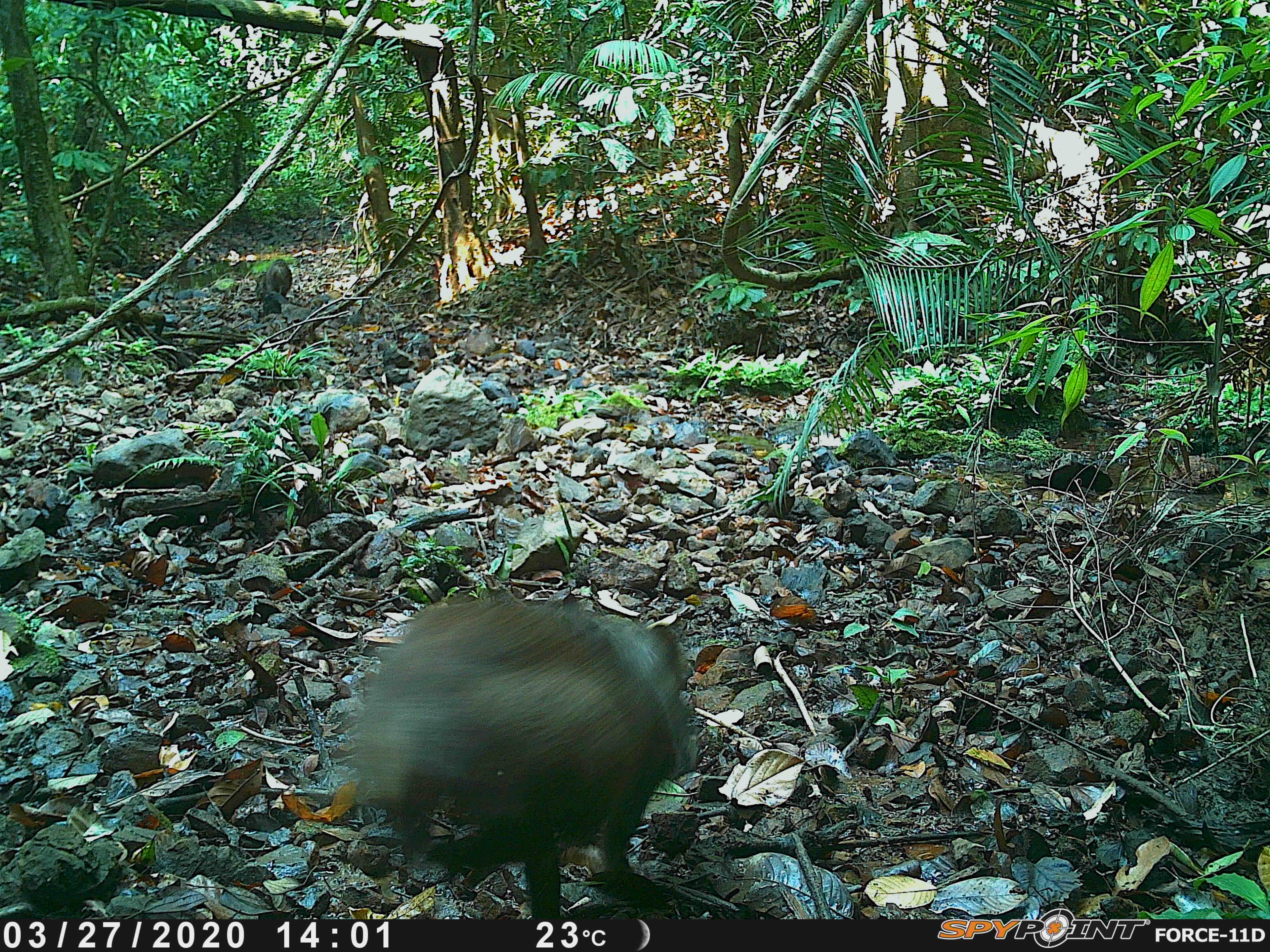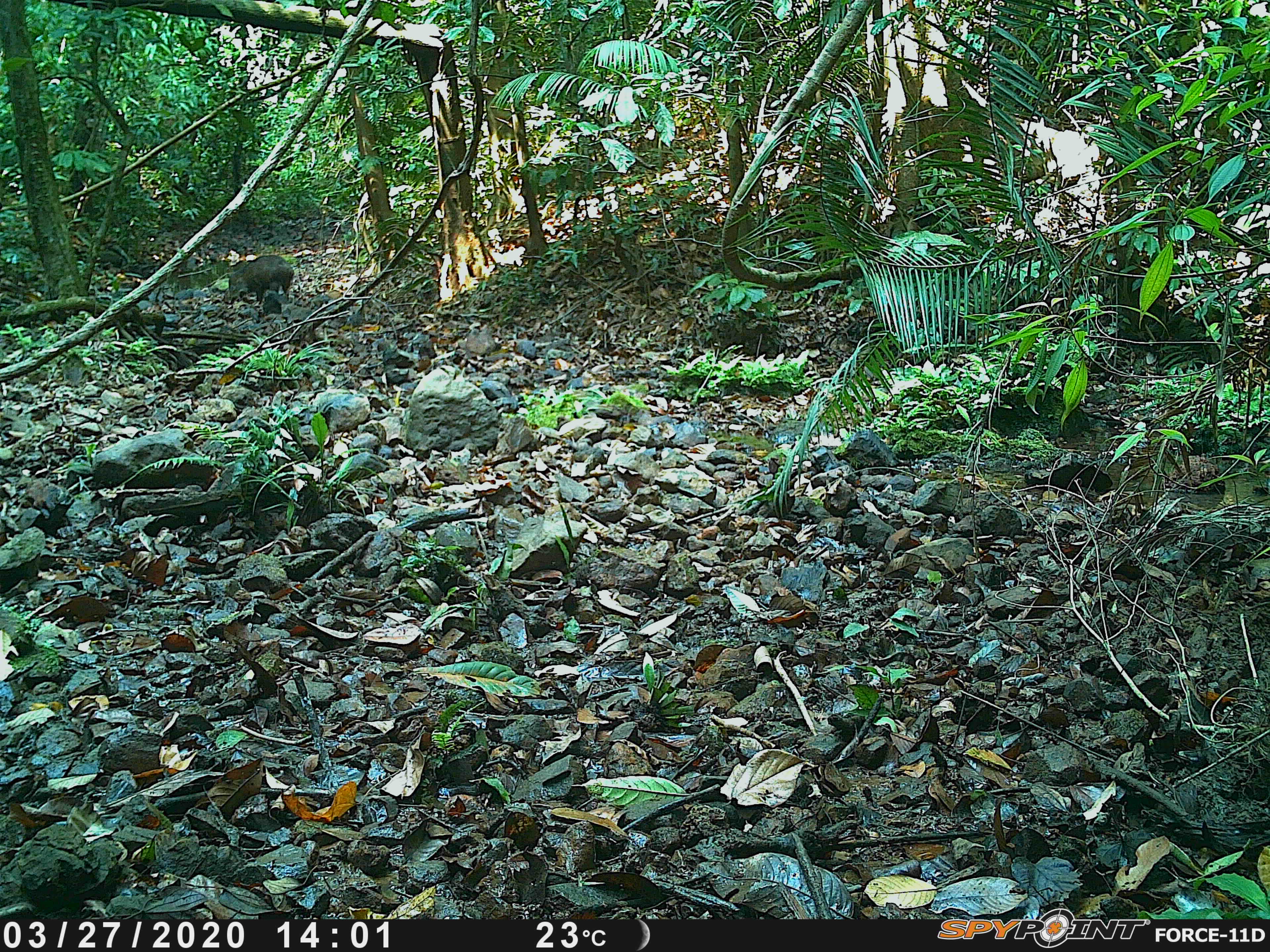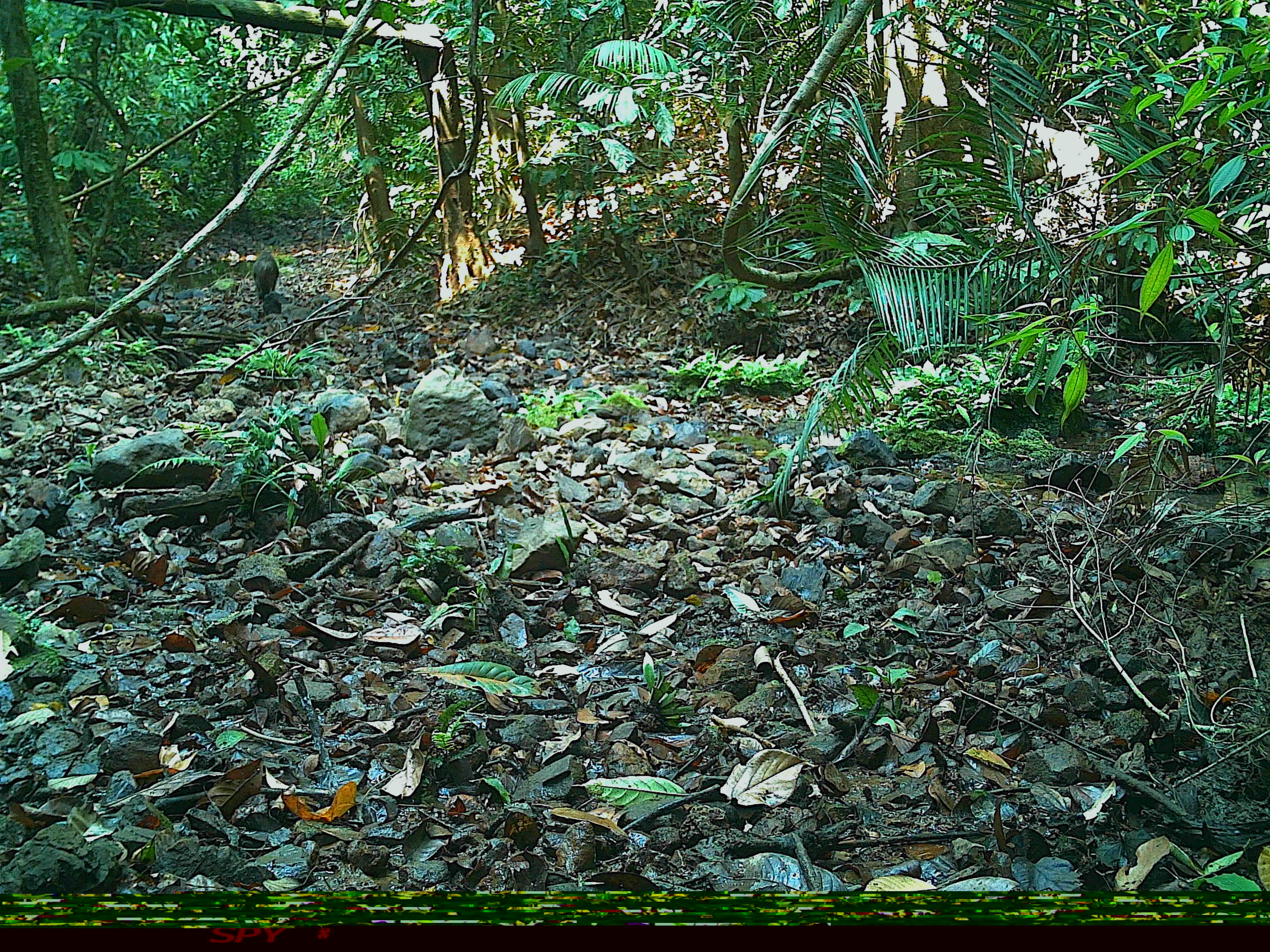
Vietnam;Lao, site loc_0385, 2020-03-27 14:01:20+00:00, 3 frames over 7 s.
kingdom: Animalia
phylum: Chordata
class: Mammalia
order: Artiodactyla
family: Suidae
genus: Sus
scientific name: Sus scrofa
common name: eurasian wild pig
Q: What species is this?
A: Eurasian wild pig (Sus scrofa).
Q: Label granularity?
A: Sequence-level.